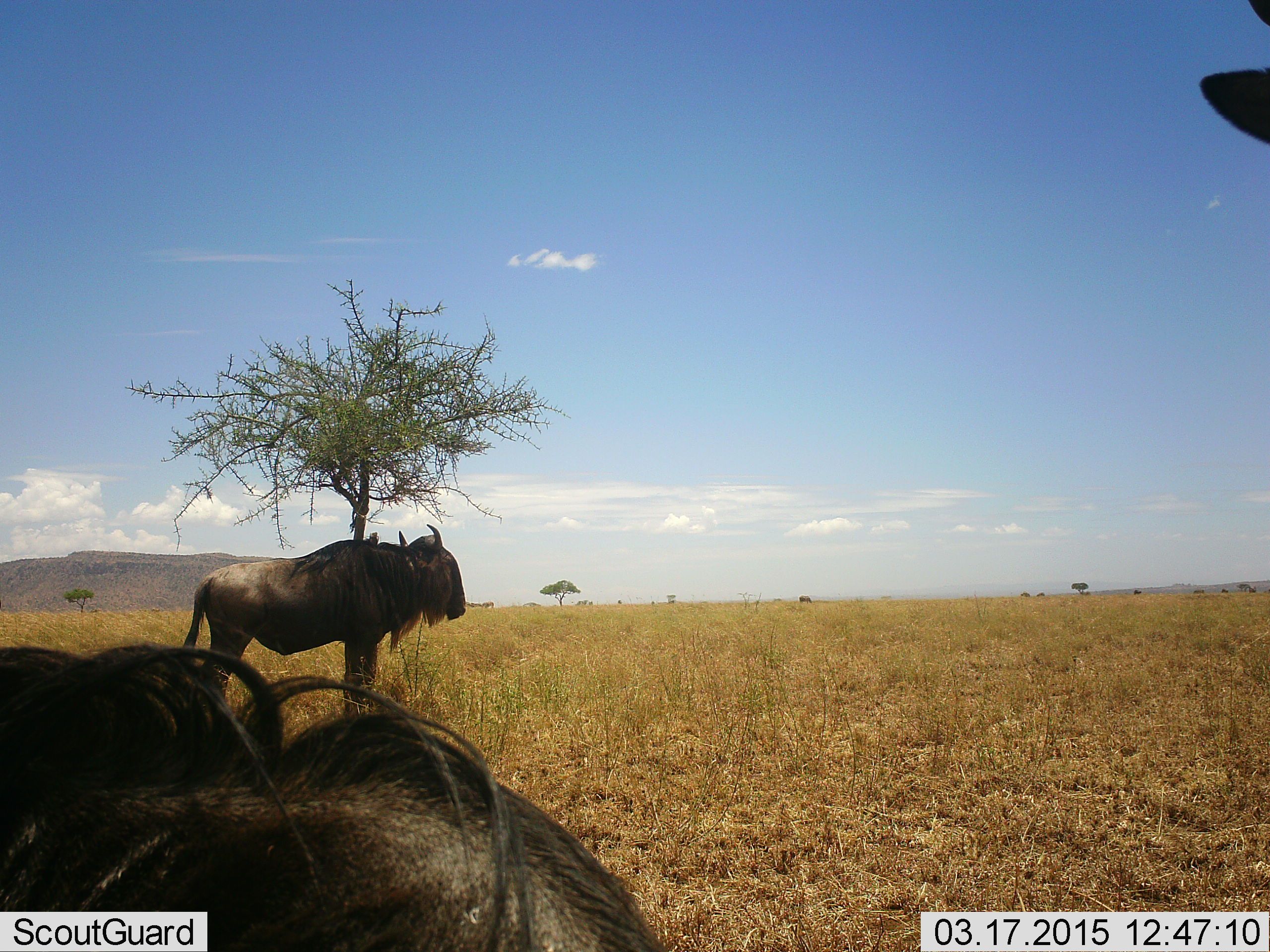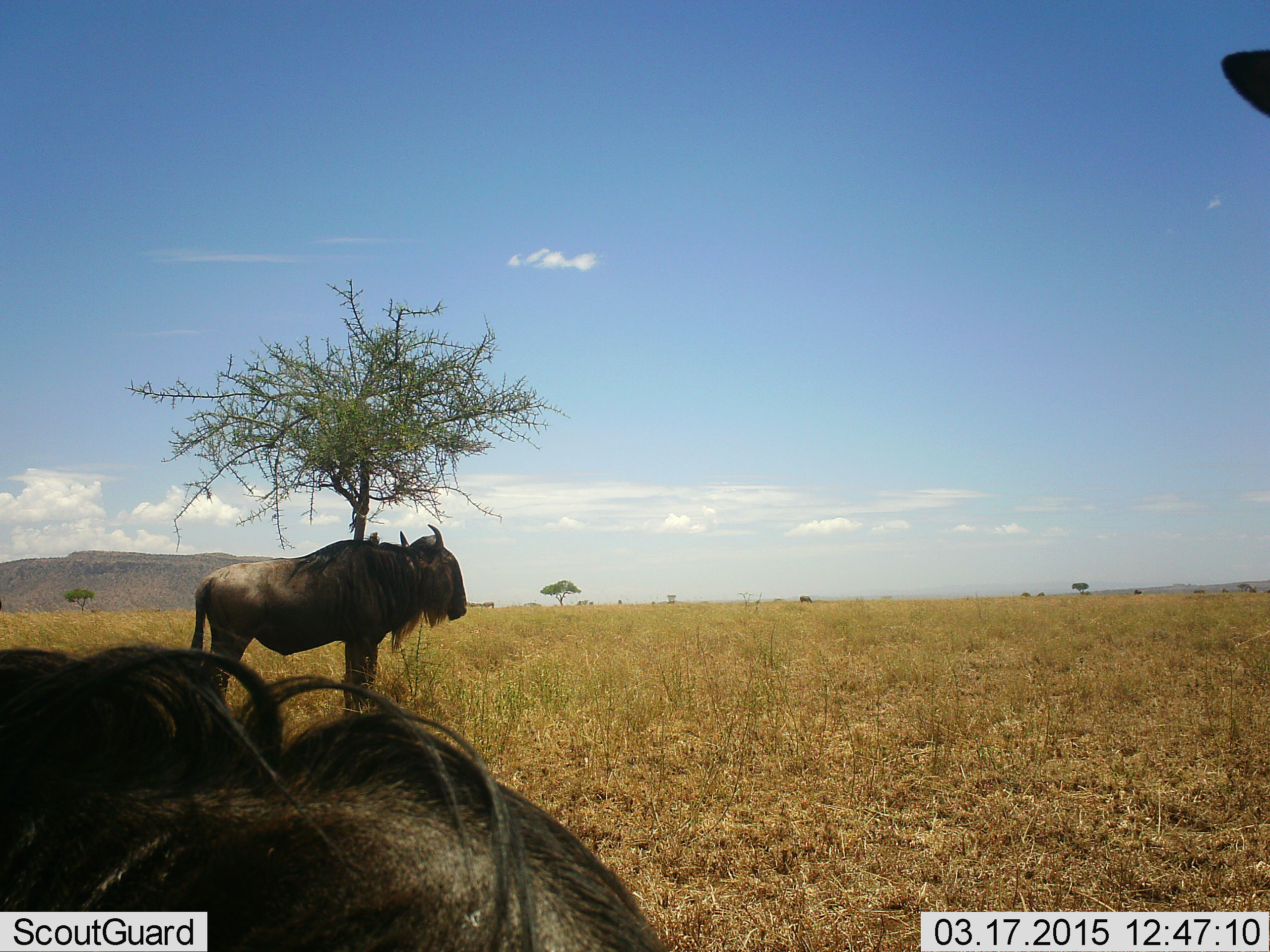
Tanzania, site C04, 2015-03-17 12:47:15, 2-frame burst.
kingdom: Animalia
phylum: Chordata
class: Mammalia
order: Artiodactyla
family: Bovidae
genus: Connochaetes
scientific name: Connochaetes taurinus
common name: blue wildebeest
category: wildebeest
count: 2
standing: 70%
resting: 70%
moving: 10%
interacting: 10%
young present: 0%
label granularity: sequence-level